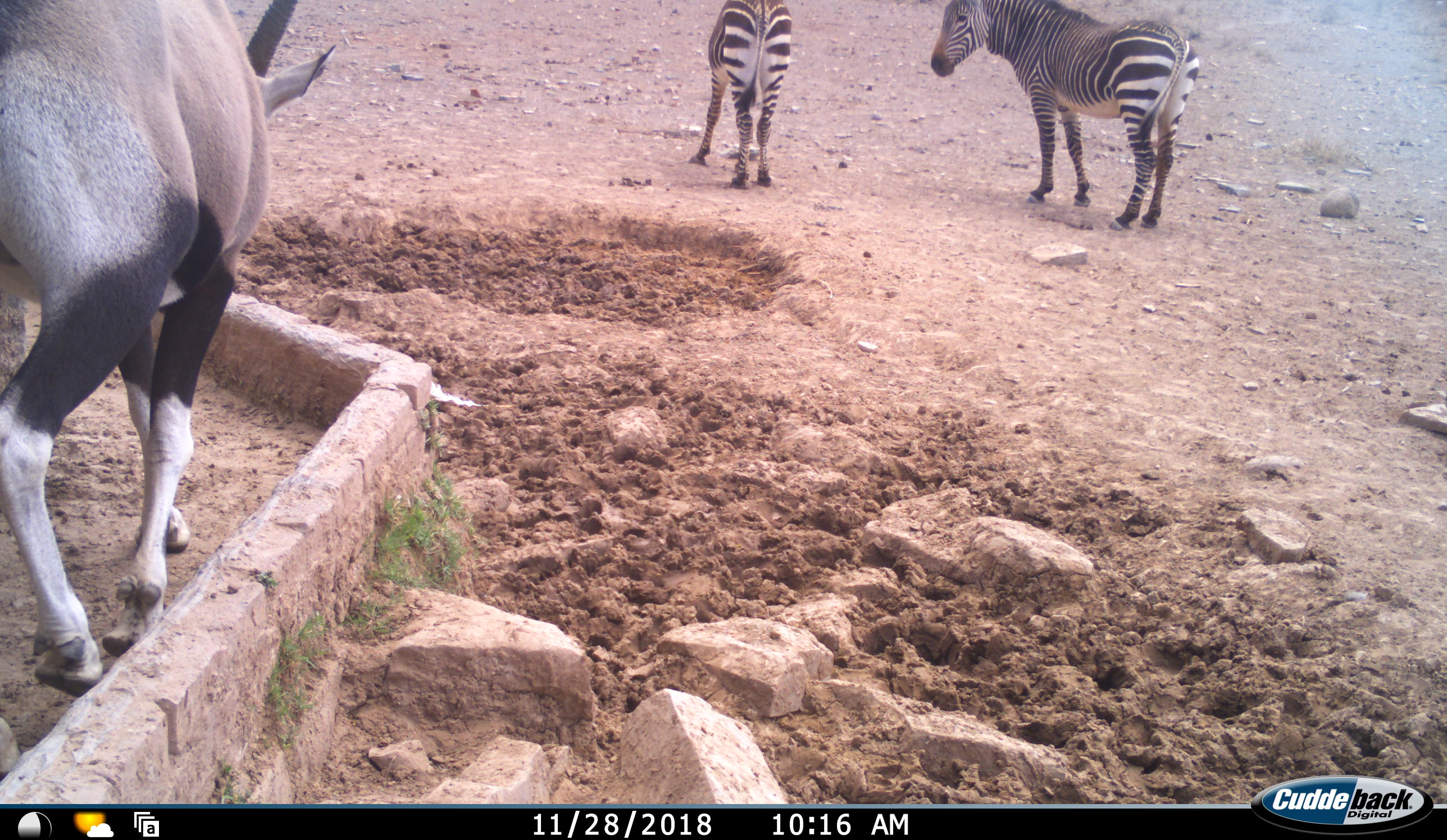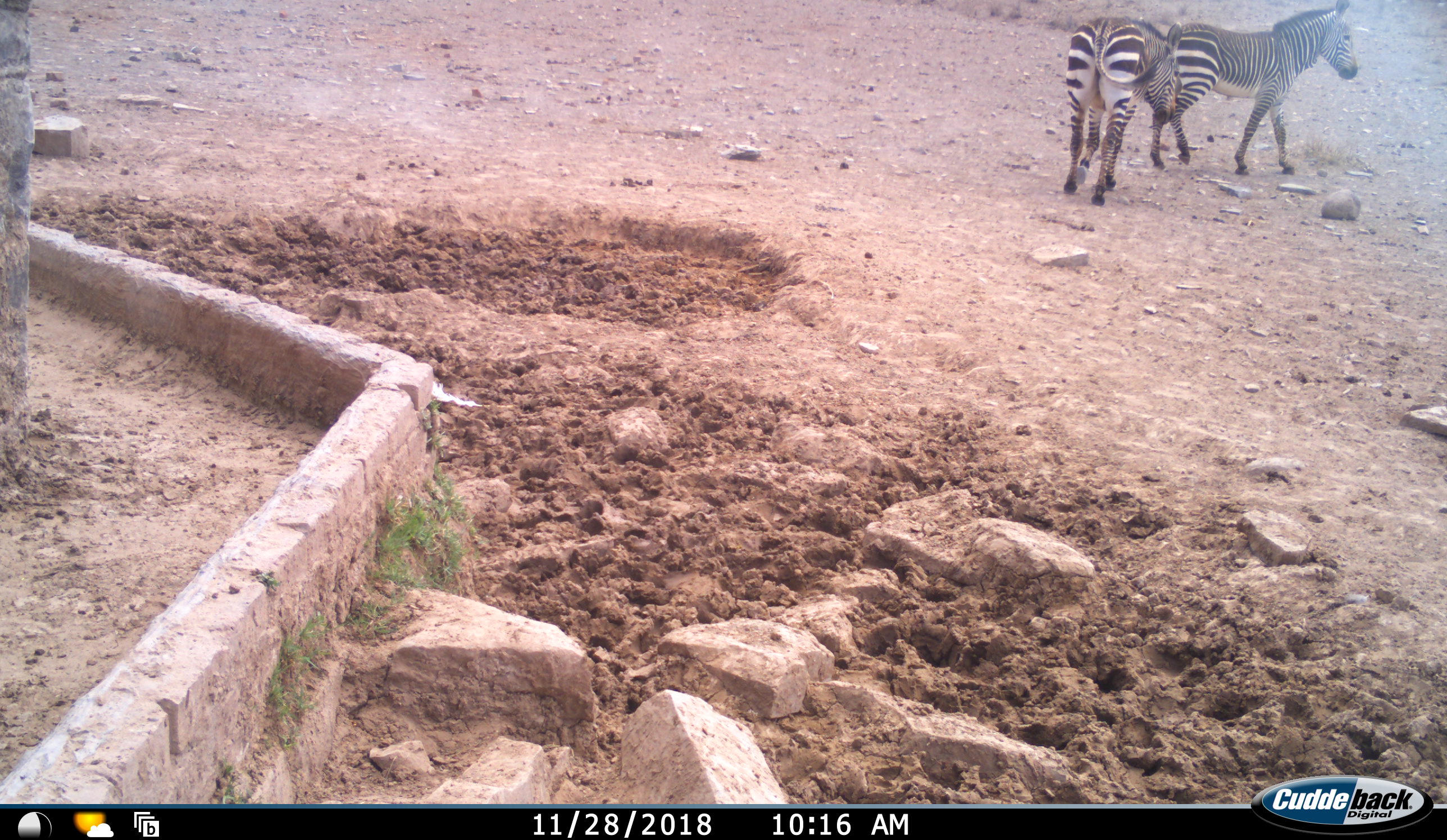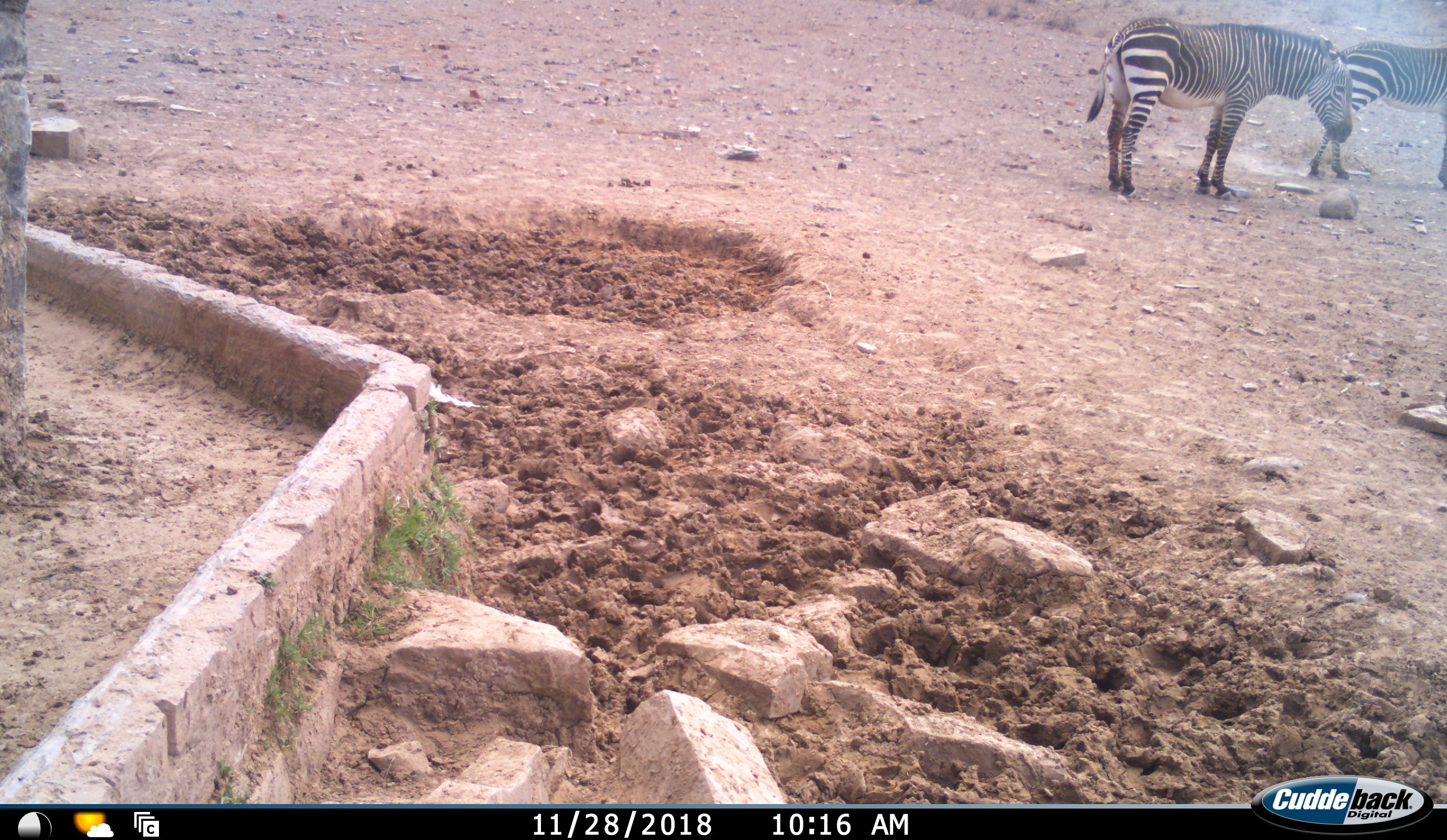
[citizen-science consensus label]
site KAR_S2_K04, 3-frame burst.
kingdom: Animalia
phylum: Chordata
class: Mammalia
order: Artiodactyla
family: Bovidae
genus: Oryx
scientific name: Oryx gazella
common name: gemsbok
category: oryx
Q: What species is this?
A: Oryx (gemsbok) (Oryx gazella).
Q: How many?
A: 1.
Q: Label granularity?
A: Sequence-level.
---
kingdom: Animalia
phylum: Chordata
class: Mammalia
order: Perissodactyla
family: Equidae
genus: Equus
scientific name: Equus zebra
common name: mountain zebra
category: zebramountain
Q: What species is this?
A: Zebramountain (mountain zebra) (Equus zebra).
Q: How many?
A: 2.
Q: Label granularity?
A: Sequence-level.